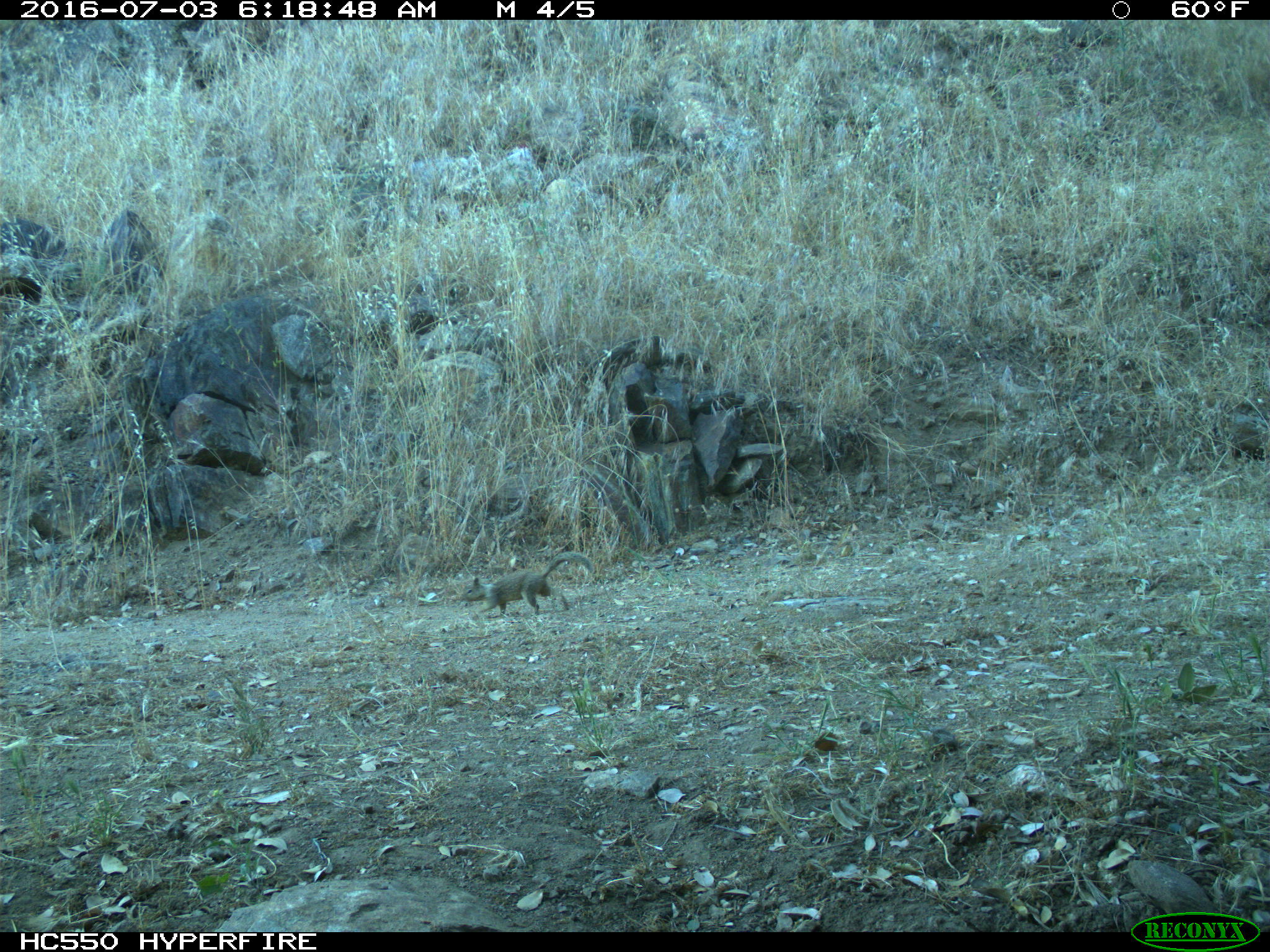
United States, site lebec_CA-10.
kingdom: Animalia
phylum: Chordata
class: Mammalia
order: Rodentia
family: Sciuridae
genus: Otospermophilus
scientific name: Otospermophilus beecheyi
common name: california ground squirrel